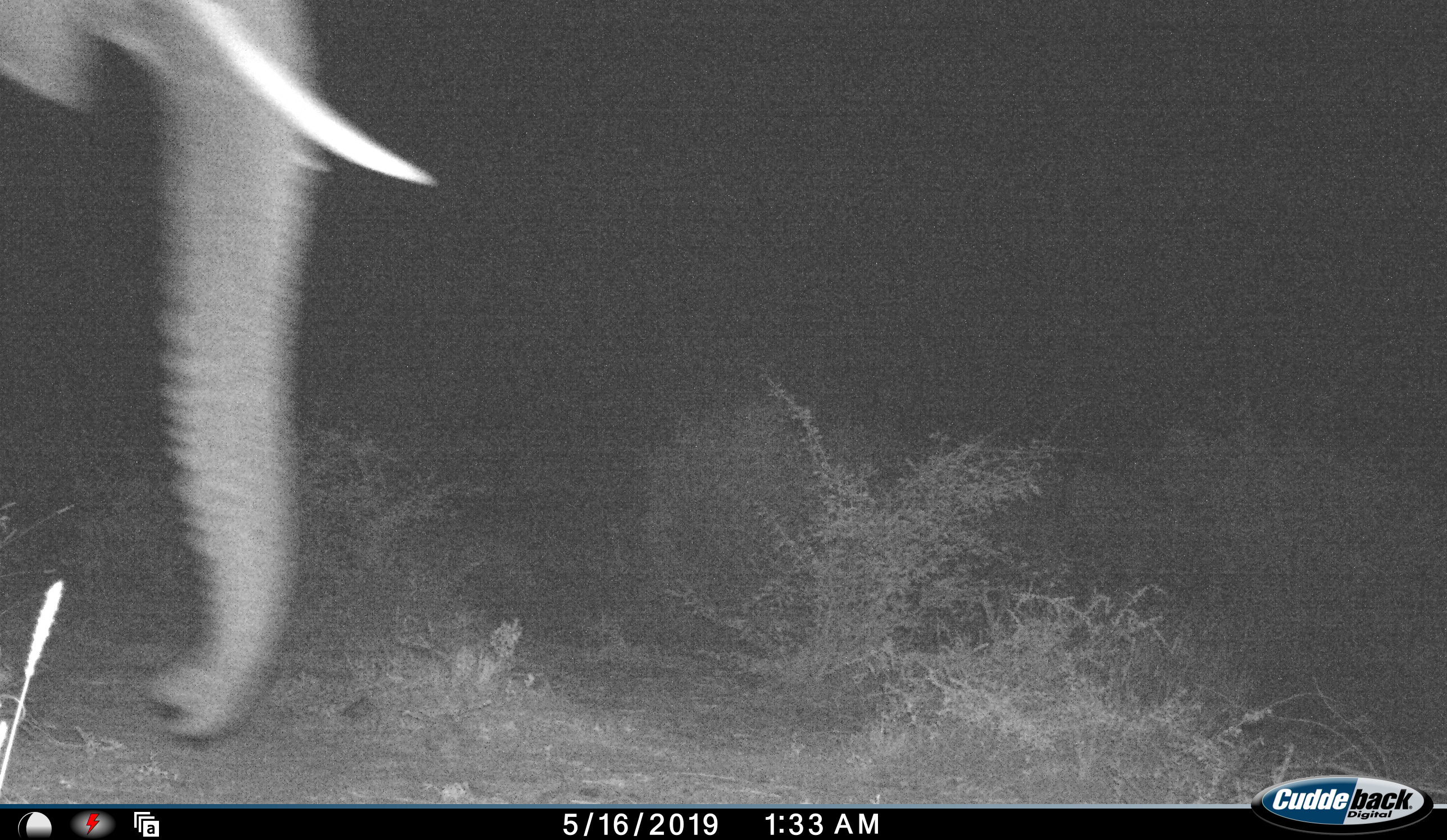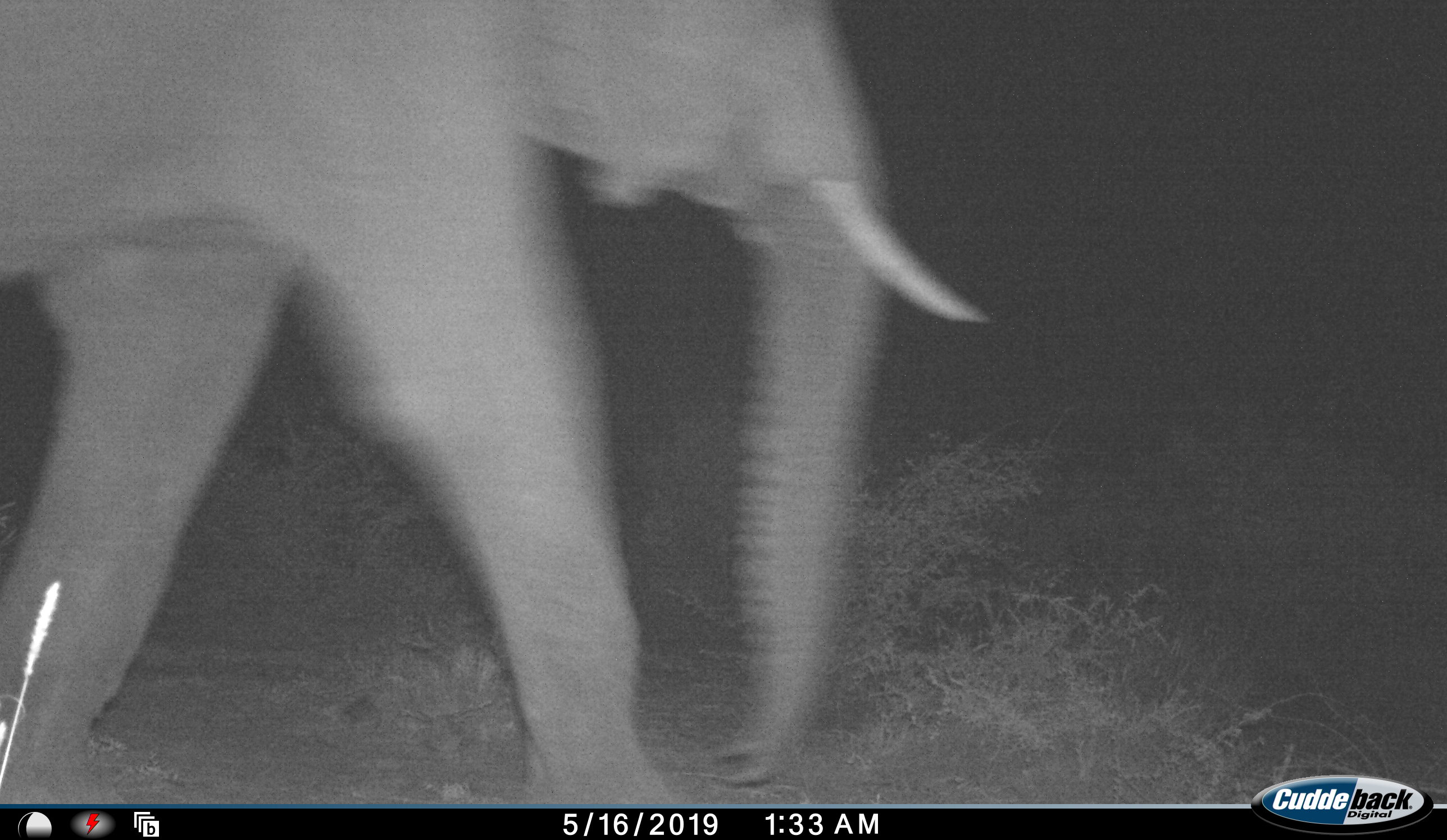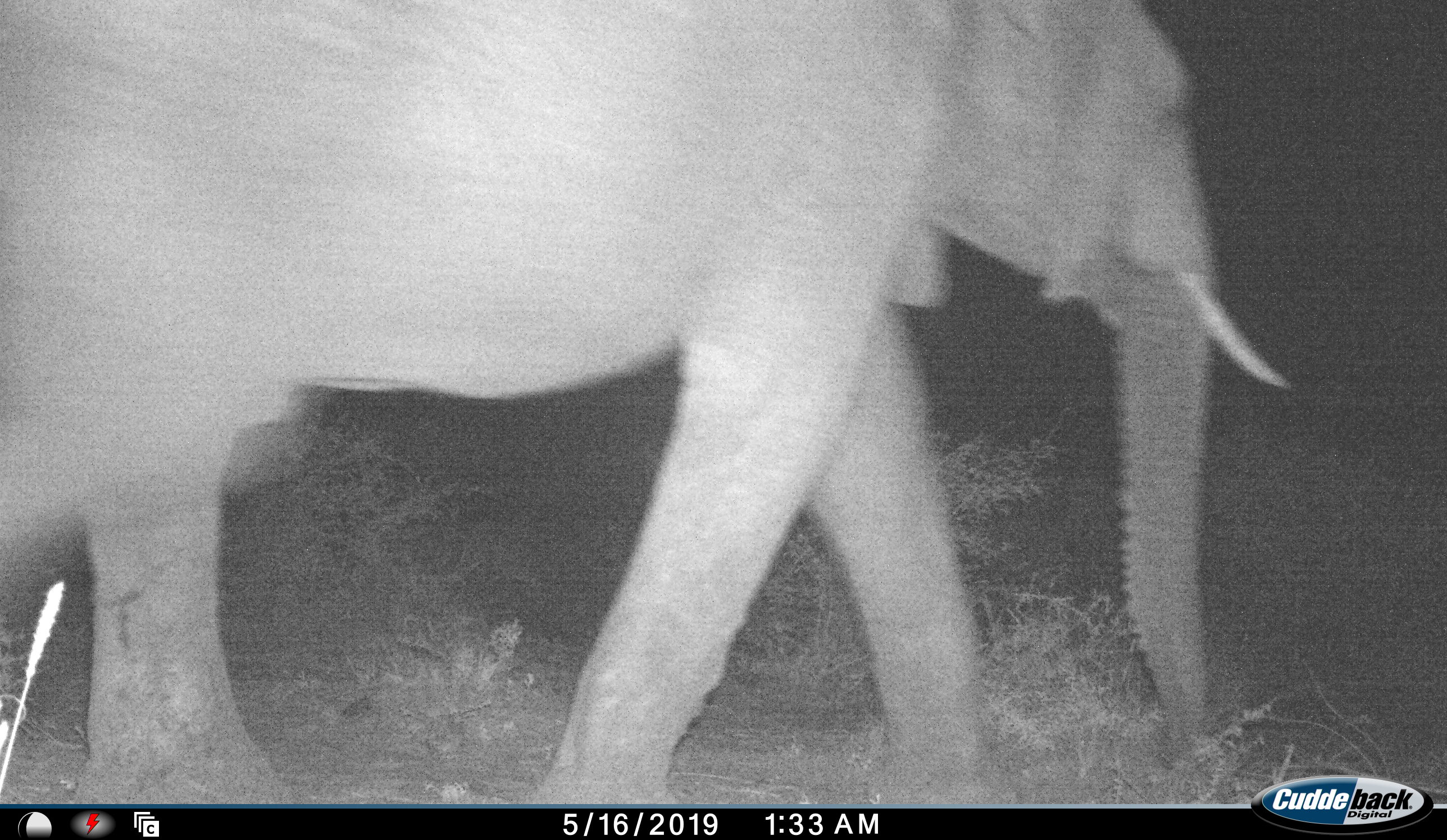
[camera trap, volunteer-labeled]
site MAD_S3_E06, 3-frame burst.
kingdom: Animalia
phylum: Chordata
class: Mammalia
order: Proboscidea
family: Elephantidae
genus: Loxodonta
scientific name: Loxodonta africana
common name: african bush elephant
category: elephant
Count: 1.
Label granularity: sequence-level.